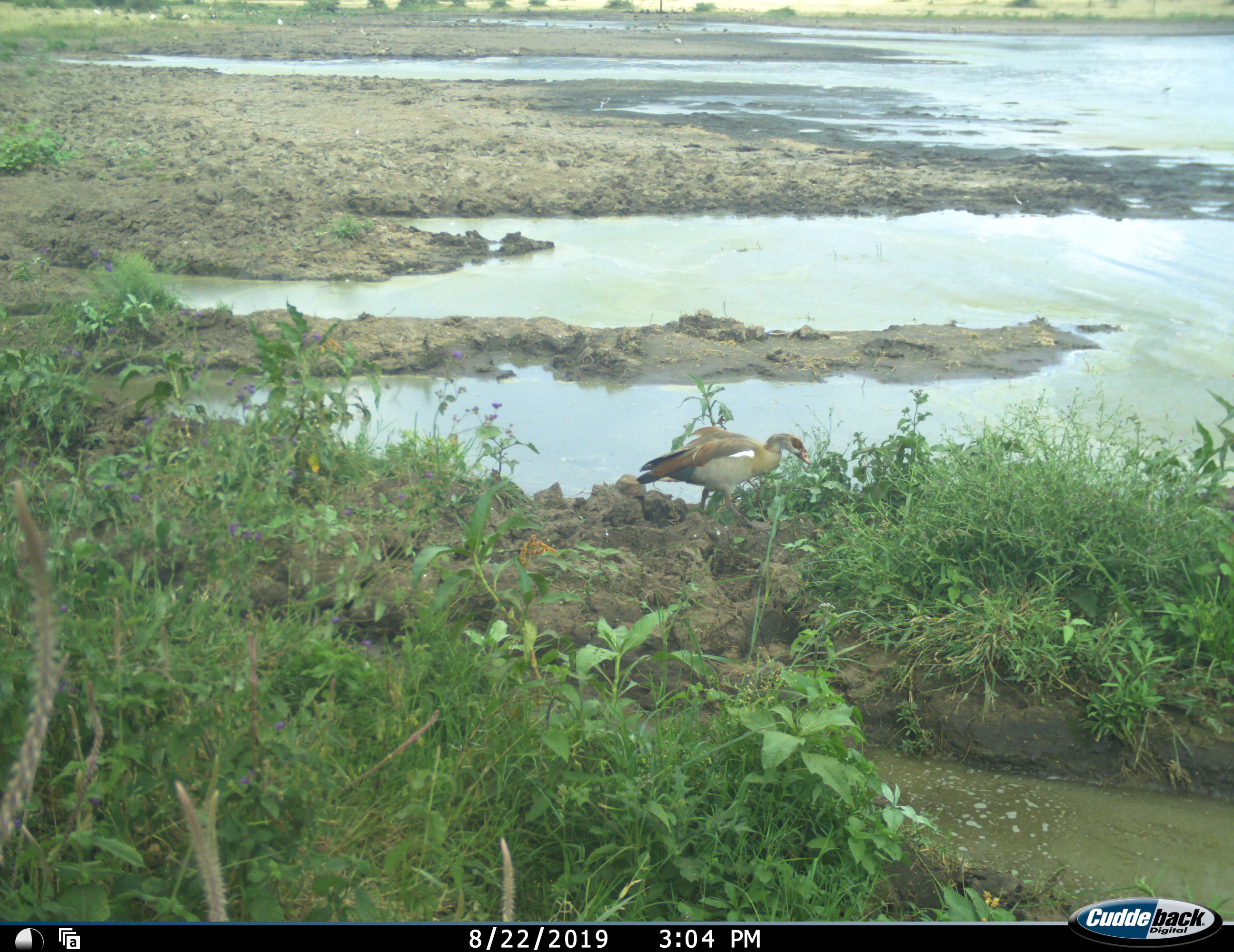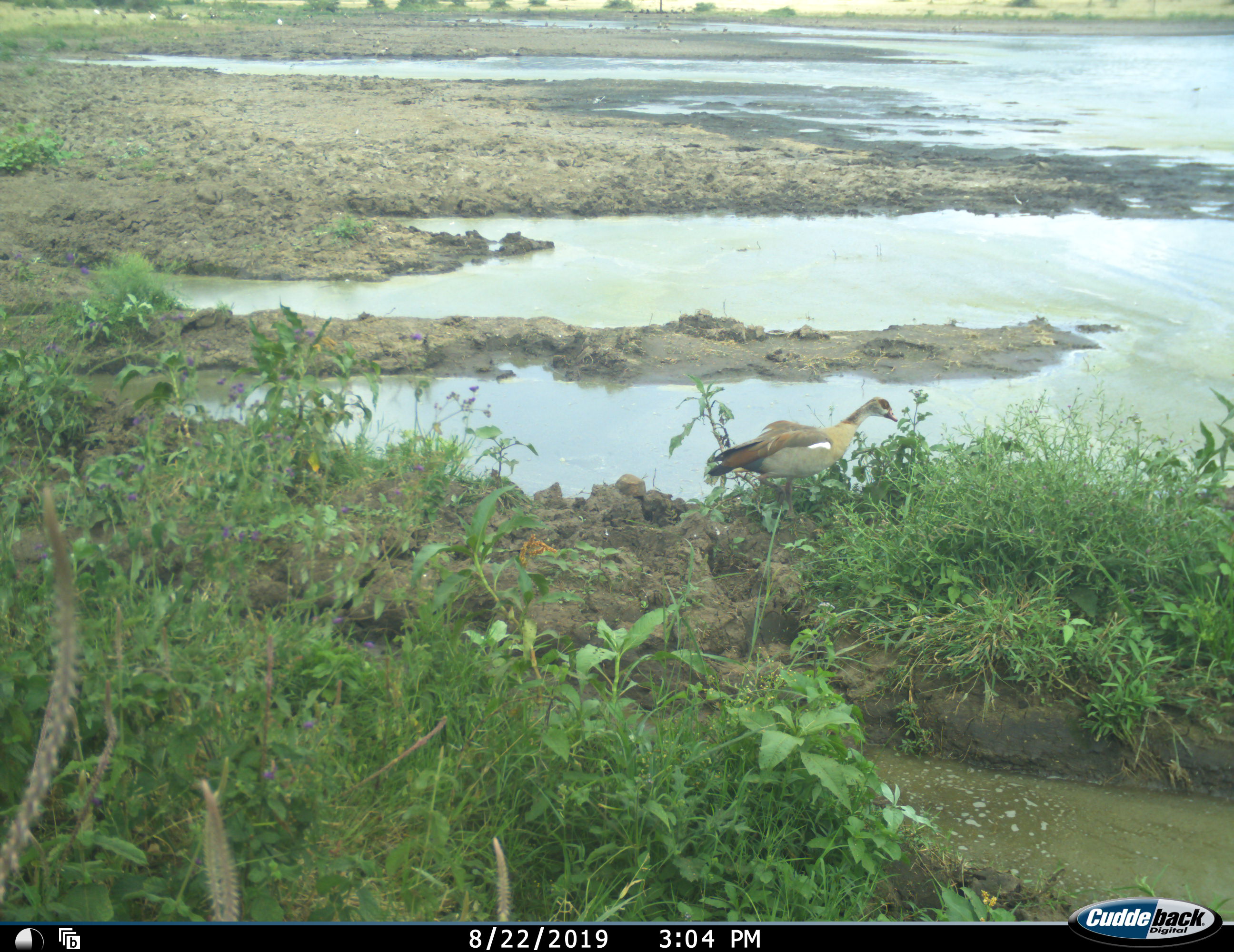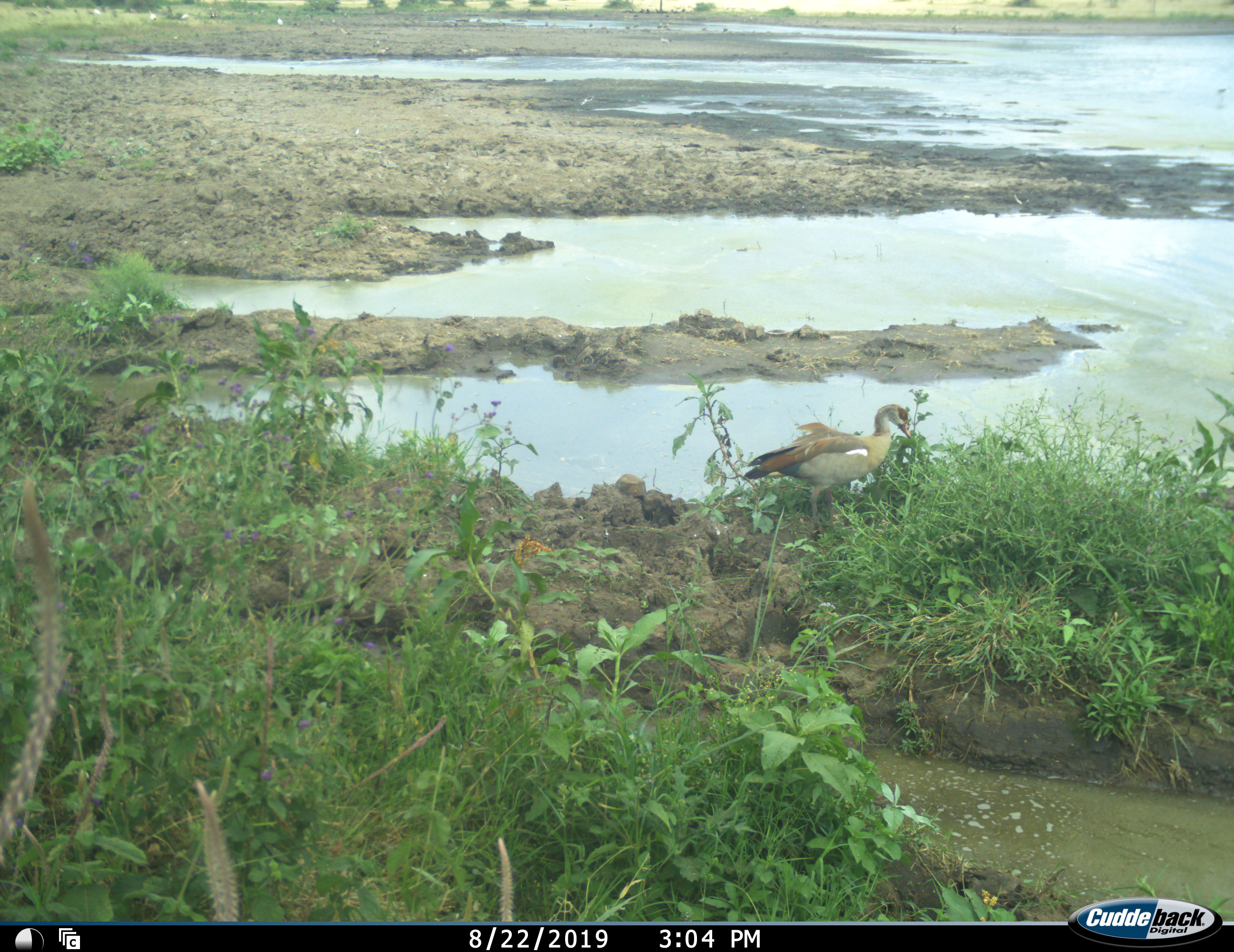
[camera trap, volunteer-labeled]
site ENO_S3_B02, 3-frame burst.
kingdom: Animalia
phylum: Chordata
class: Aves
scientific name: Aves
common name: bird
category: birdother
Birdother (bird) (Aves), count 1. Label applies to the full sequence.